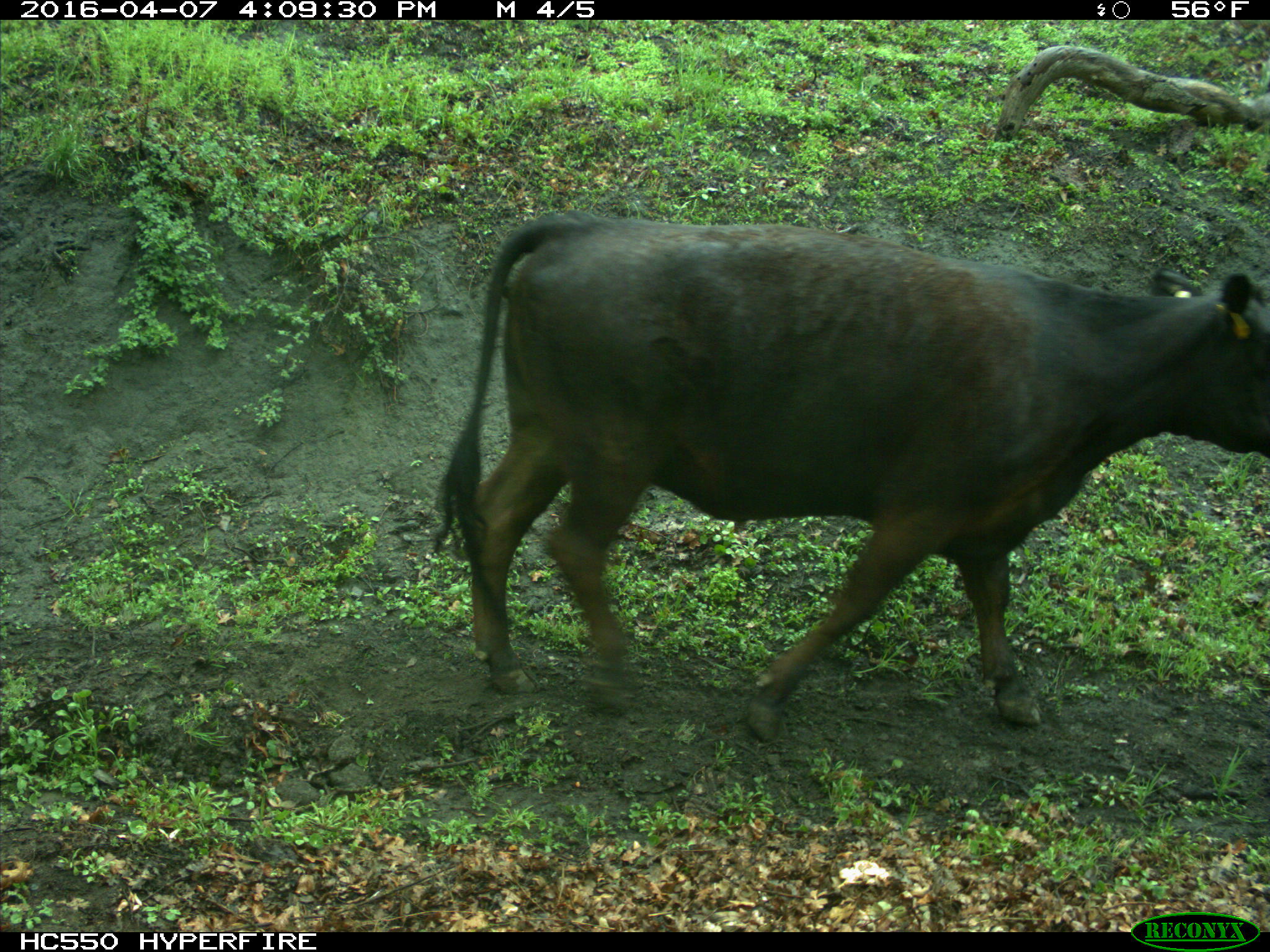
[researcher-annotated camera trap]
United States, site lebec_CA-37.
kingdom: Animalia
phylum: Chordata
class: Mammalia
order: Artiodactyla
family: Bovidae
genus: Bos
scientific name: Bos taurus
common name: domestic cow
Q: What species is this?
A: Bos taurus (domestic cow).